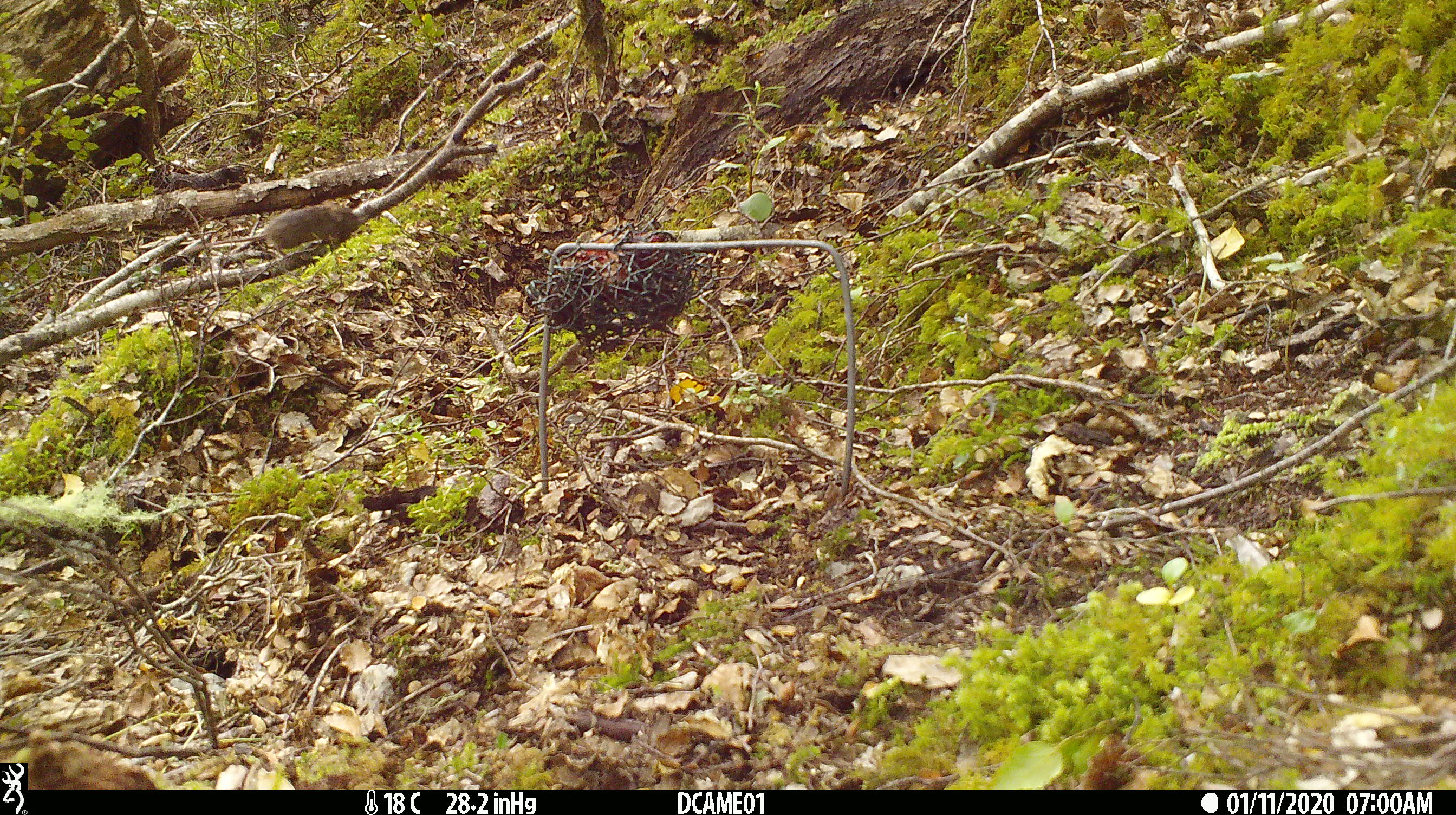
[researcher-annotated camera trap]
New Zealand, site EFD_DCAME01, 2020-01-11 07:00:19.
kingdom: Animalia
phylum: Chordata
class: Mammalia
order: Rodentia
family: Muridae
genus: Mus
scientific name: Mus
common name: mouse